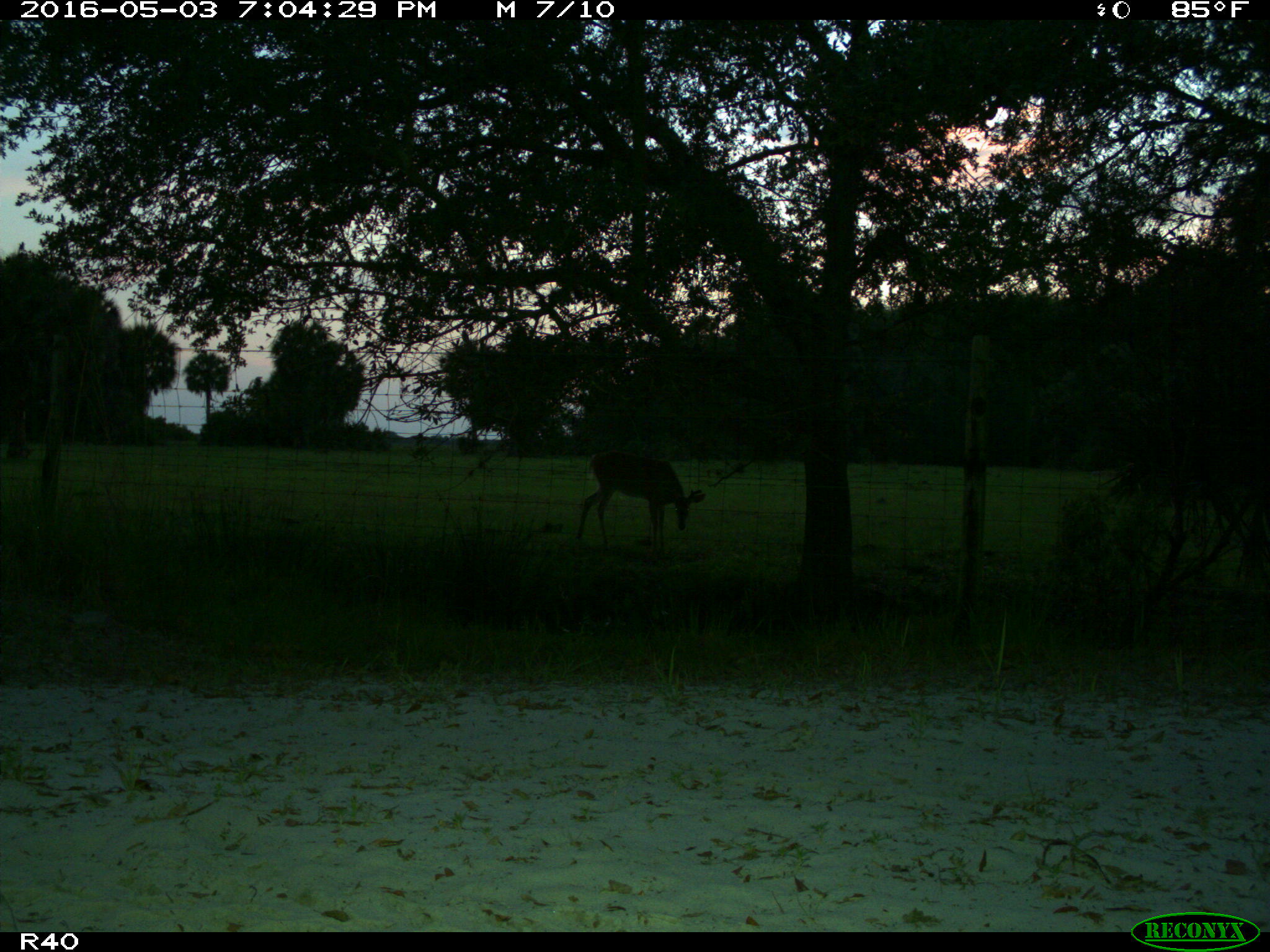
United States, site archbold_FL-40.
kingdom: Animalia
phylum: Chordata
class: Mammalia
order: Artiodactyla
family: Cervidae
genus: Odocoileus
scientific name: Odocoileus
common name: deer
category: unidentified deer